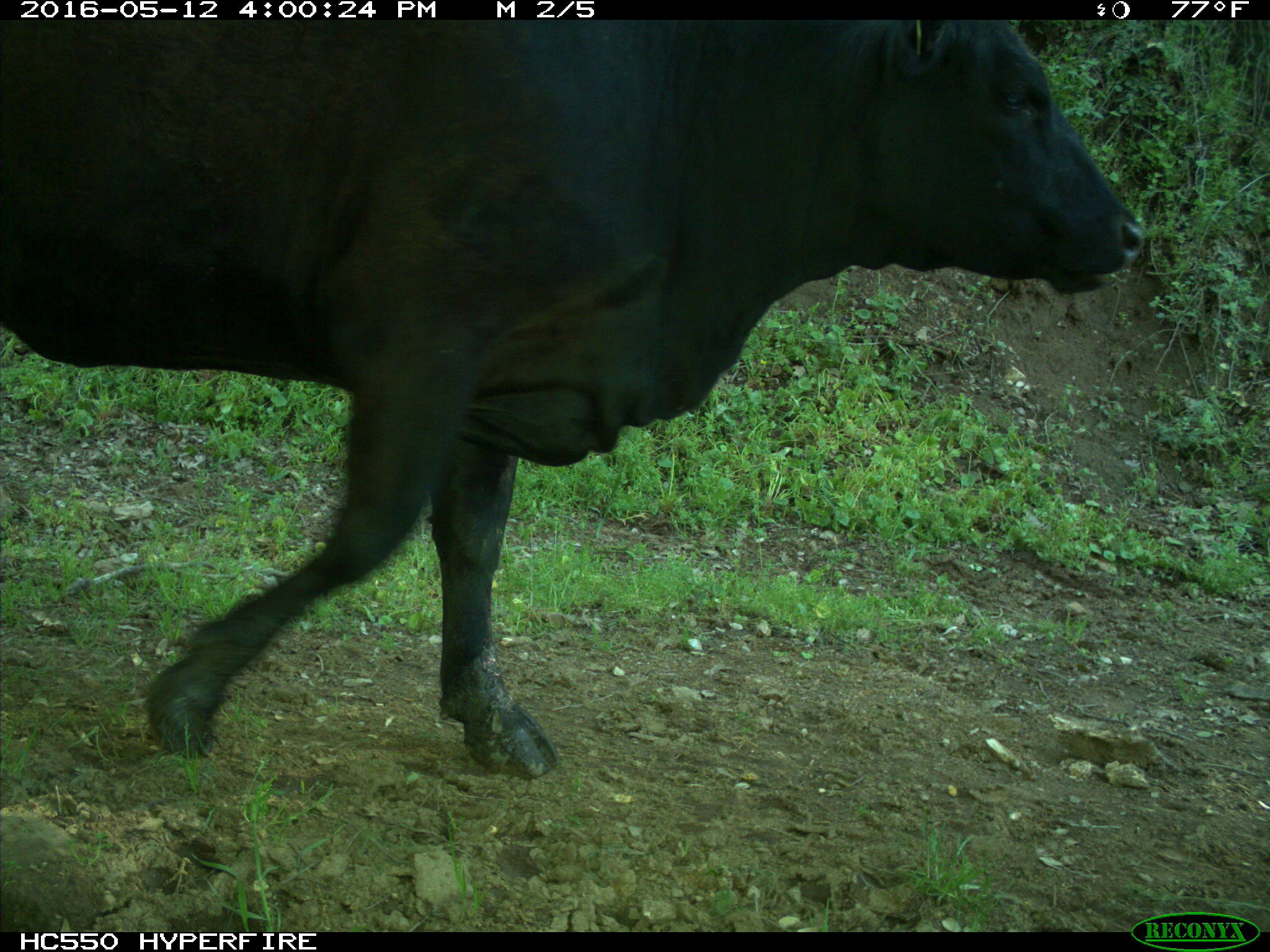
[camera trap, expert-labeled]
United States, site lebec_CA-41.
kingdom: Animalia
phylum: Chordata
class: Mammalia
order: Artiodactyla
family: Bovidae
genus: Bos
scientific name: Bos taurus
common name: domestic cow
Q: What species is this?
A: Bos taurus (domestic cow).